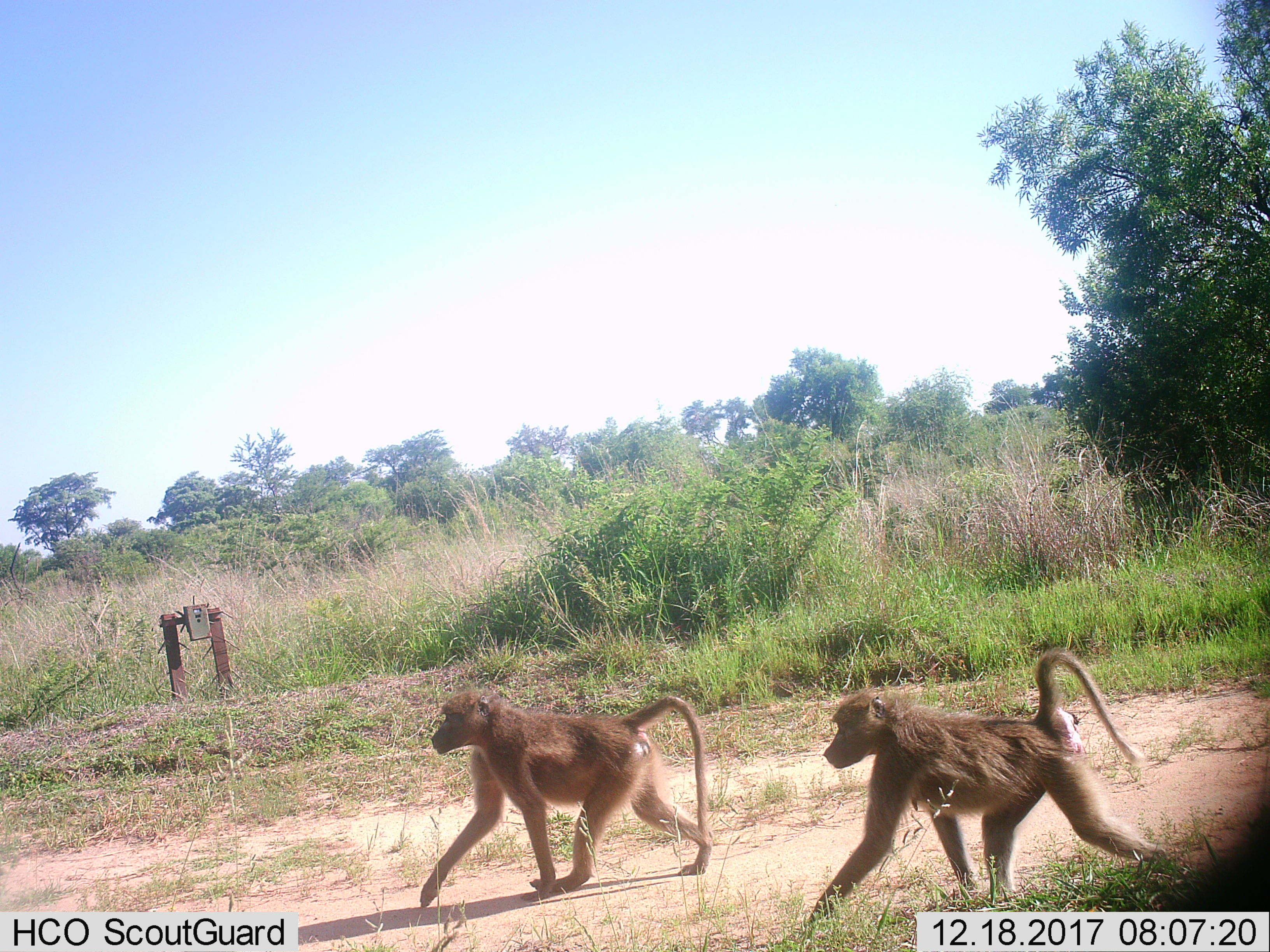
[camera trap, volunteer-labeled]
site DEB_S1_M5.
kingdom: Animalia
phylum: Chordata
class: Mammalia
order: Primates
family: Cercopithecidae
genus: Papio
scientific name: Papio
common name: baboon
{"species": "baboon (Papio)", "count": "2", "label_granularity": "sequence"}